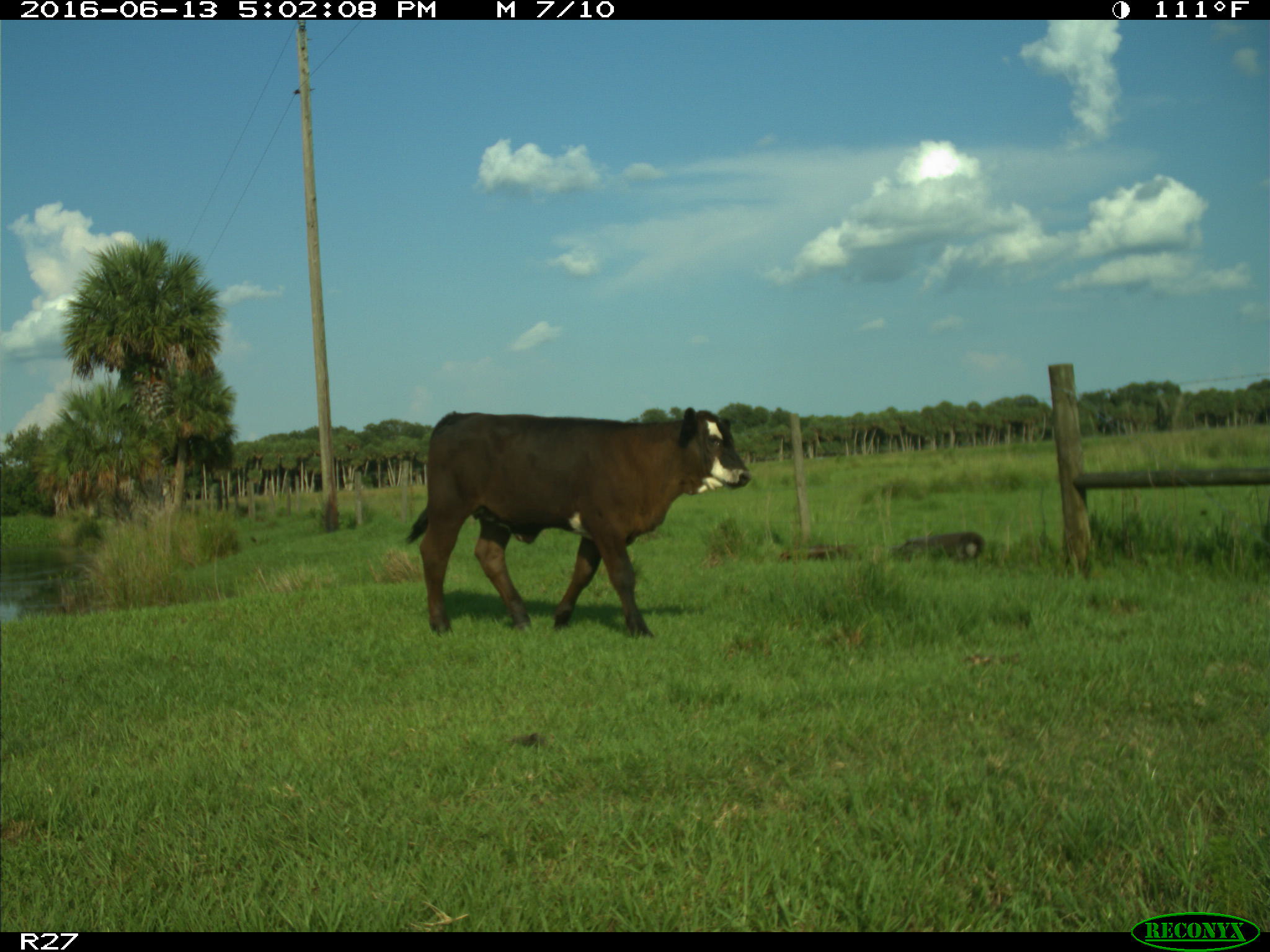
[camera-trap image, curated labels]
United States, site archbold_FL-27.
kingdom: Animalia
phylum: Chordata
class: Mammalia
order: Artiodactyla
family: Bovidae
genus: Bos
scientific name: Bos taurus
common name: domestic cow